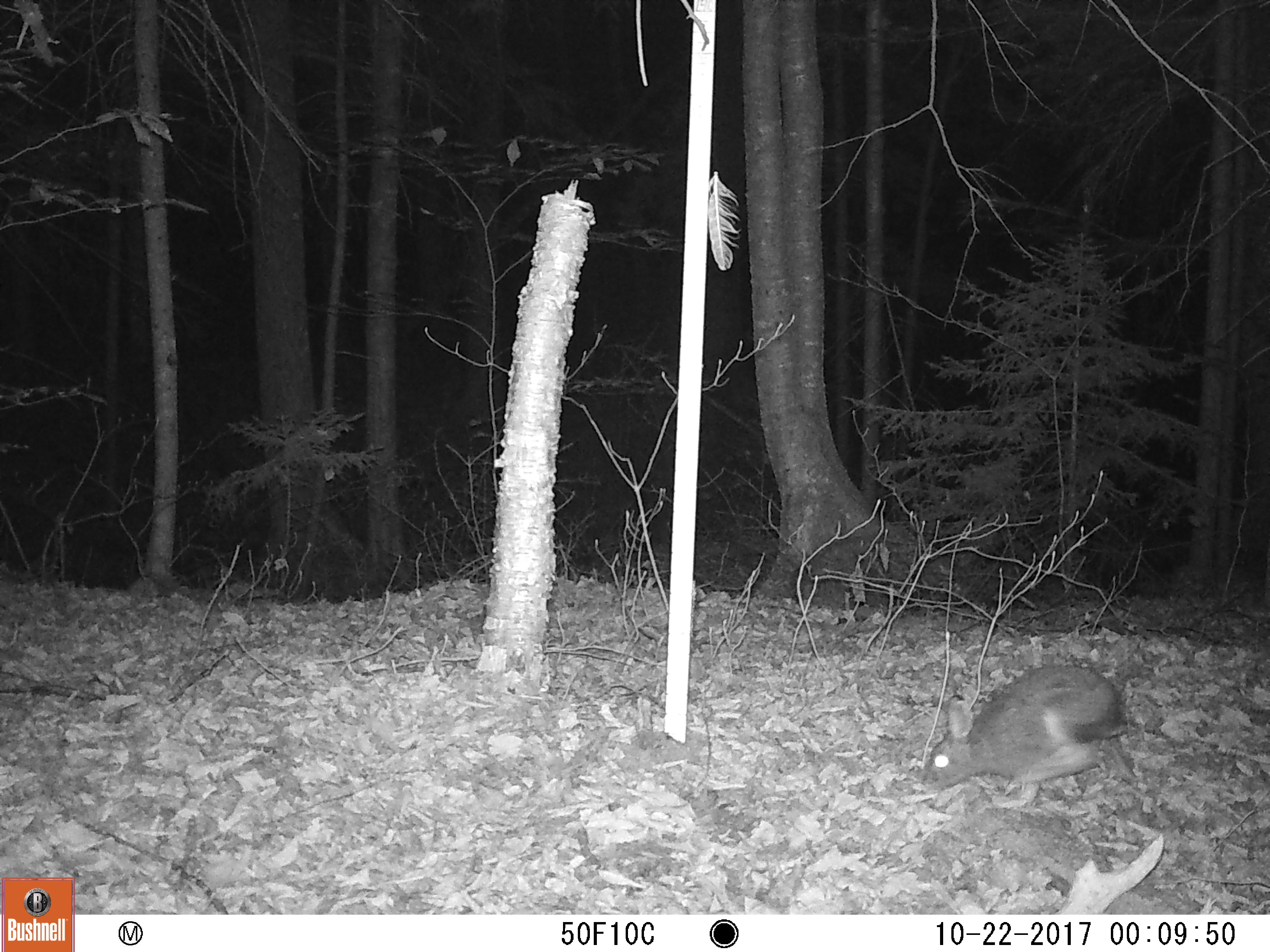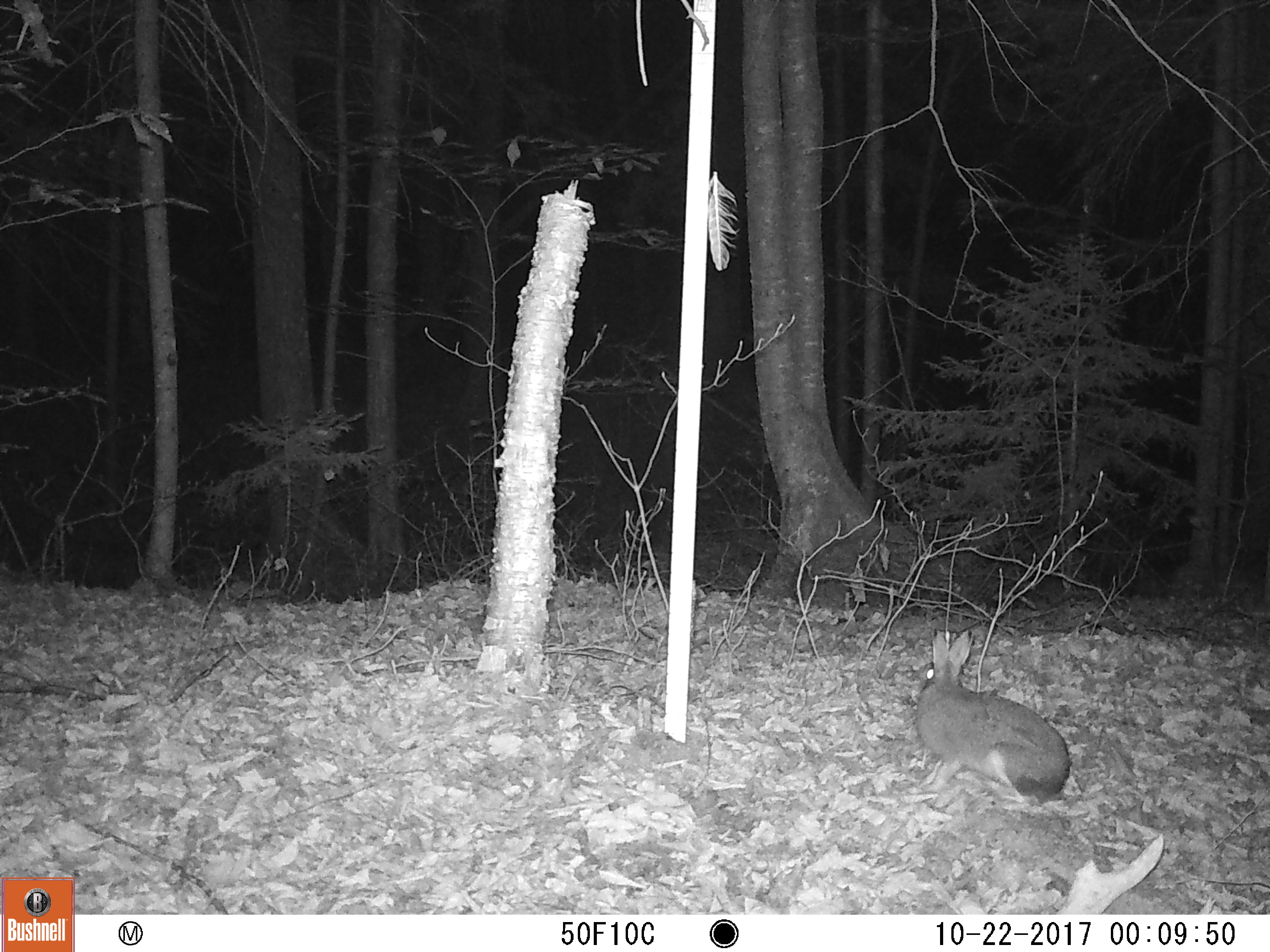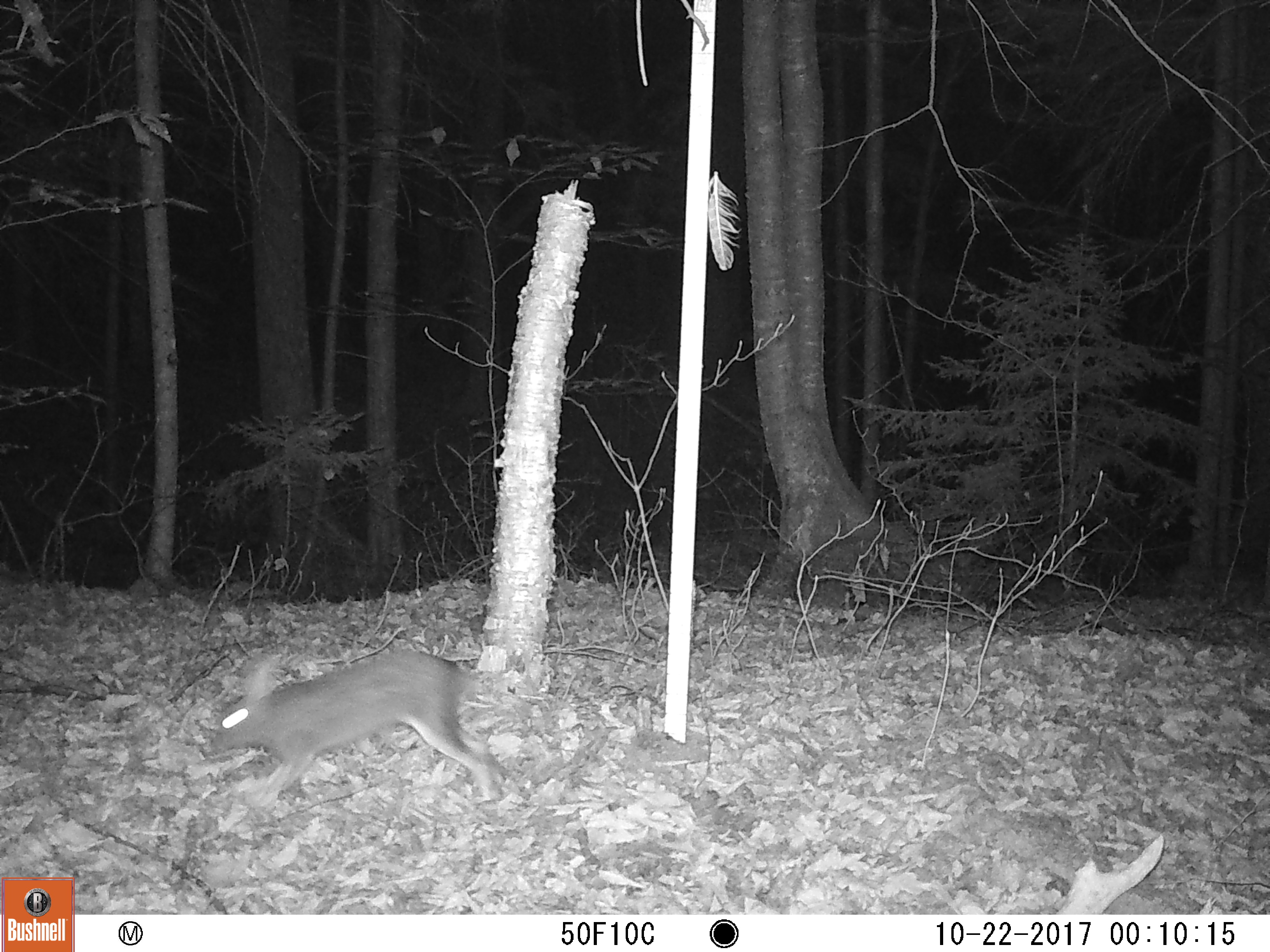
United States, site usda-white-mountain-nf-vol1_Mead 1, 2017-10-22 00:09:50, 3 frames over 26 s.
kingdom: Animalia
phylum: Chordata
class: Mammalia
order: Lagomorpha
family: Leporidae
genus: Lepus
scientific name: Lepus americanus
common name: snowshoe hare